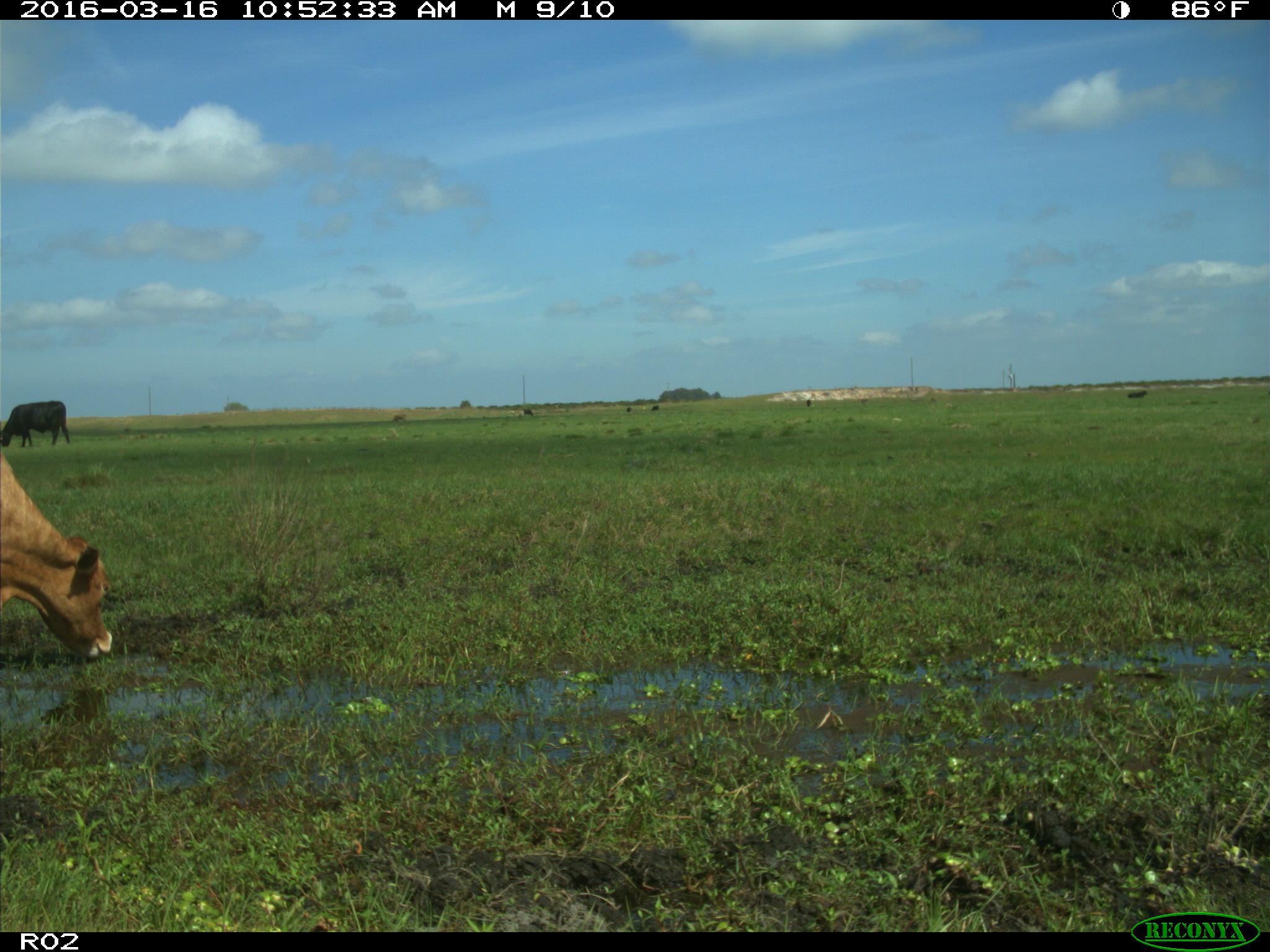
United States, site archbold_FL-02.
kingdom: Animalia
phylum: Chordata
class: Mammalia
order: Artiodactyla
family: Bovidae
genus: Bos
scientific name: Bos taurus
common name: domestic cow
Bos taurus (domestic cow).